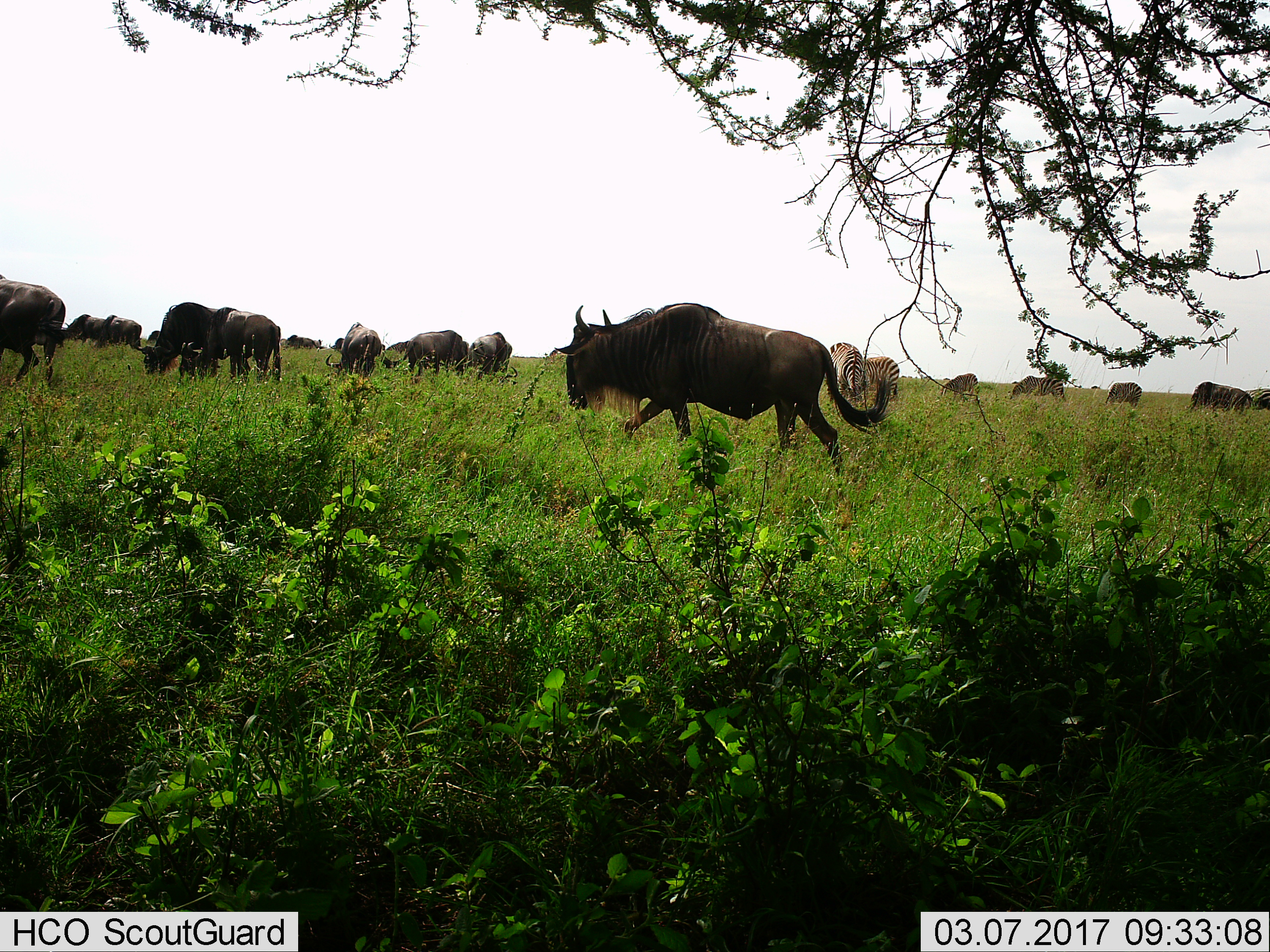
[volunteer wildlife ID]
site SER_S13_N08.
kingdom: Animalia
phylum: Chordata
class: Mammalia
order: Artiodactyla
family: Bovidae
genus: Connochaetes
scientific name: Connochaetes taurinus taurinus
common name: blue wildebeest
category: wildebeestblue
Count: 11-50.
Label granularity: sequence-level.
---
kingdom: Animalia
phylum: Chordata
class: Mammalia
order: Perissodactyla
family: Equidae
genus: Equus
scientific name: Equus quagga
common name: plains zebra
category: zebraplains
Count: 6.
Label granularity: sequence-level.